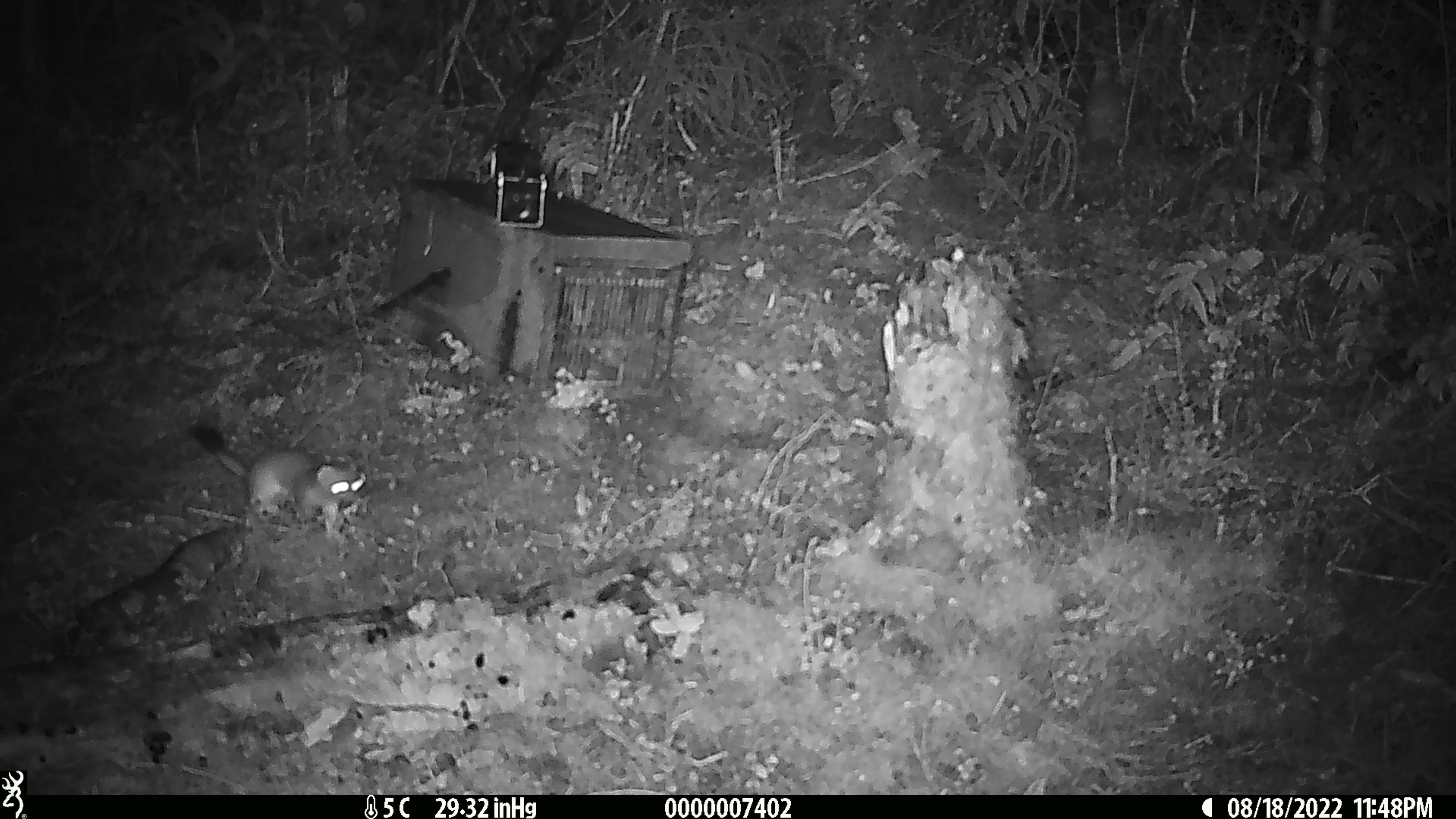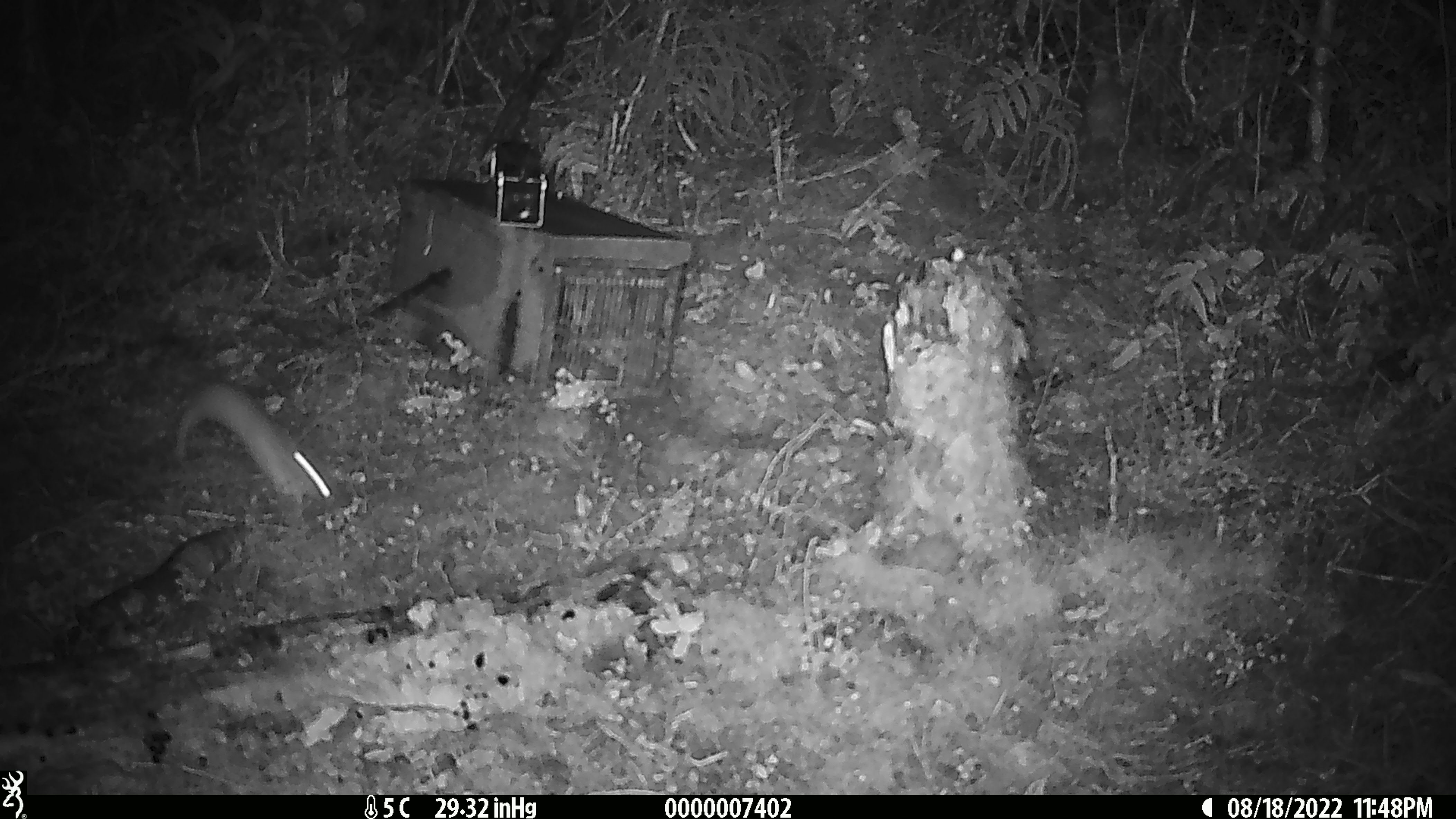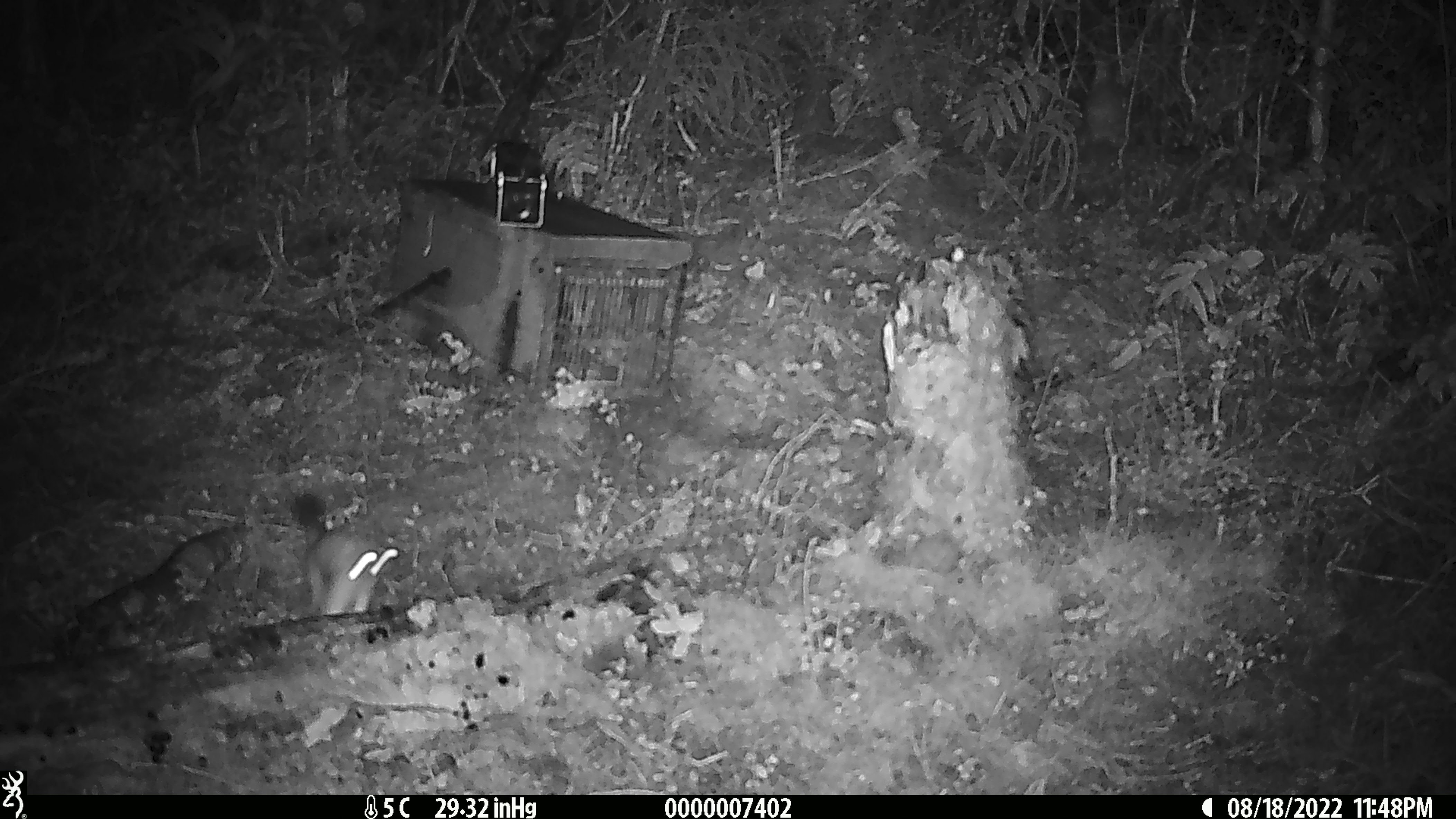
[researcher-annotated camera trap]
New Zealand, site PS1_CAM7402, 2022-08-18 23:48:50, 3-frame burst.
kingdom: Animalia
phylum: Chordata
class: Mammalia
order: Carnivora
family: Mustelidae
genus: Mustela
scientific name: Mustela erminea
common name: stoat